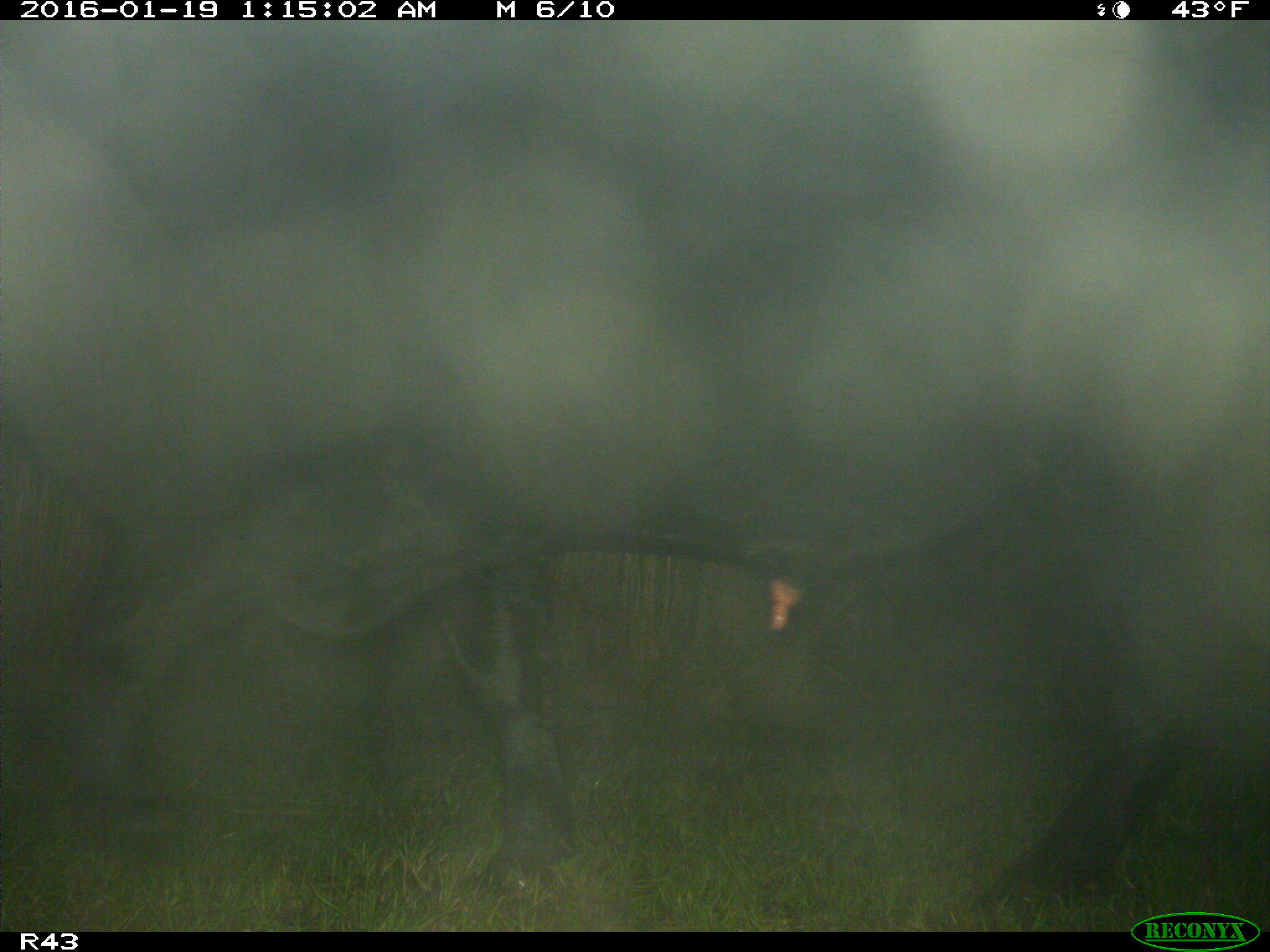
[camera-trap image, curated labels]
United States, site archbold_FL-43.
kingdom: Animalia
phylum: Chordata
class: Mammalia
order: Artiodactyla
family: Bovidae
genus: Bos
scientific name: Bos taurus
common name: domestic cow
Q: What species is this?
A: Bos taurus (domestic cow).